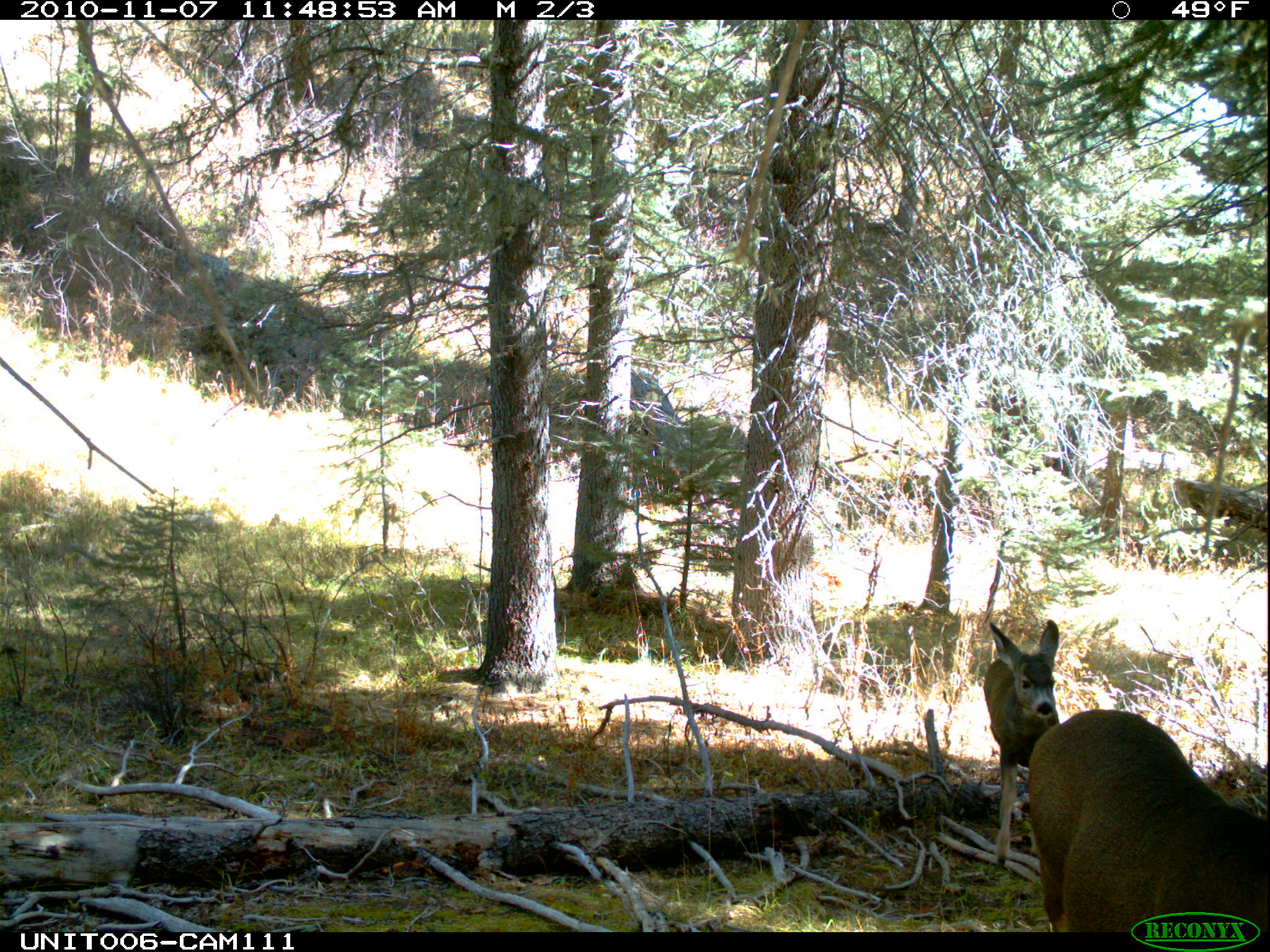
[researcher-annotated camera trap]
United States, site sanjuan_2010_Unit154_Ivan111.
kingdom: Animalia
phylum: Chordata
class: Mammalia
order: Artiodactyla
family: Cervidae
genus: Odocoileus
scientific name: Odocoileus hemionus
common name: mule deer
Odocoileus hemionus (mule deer).